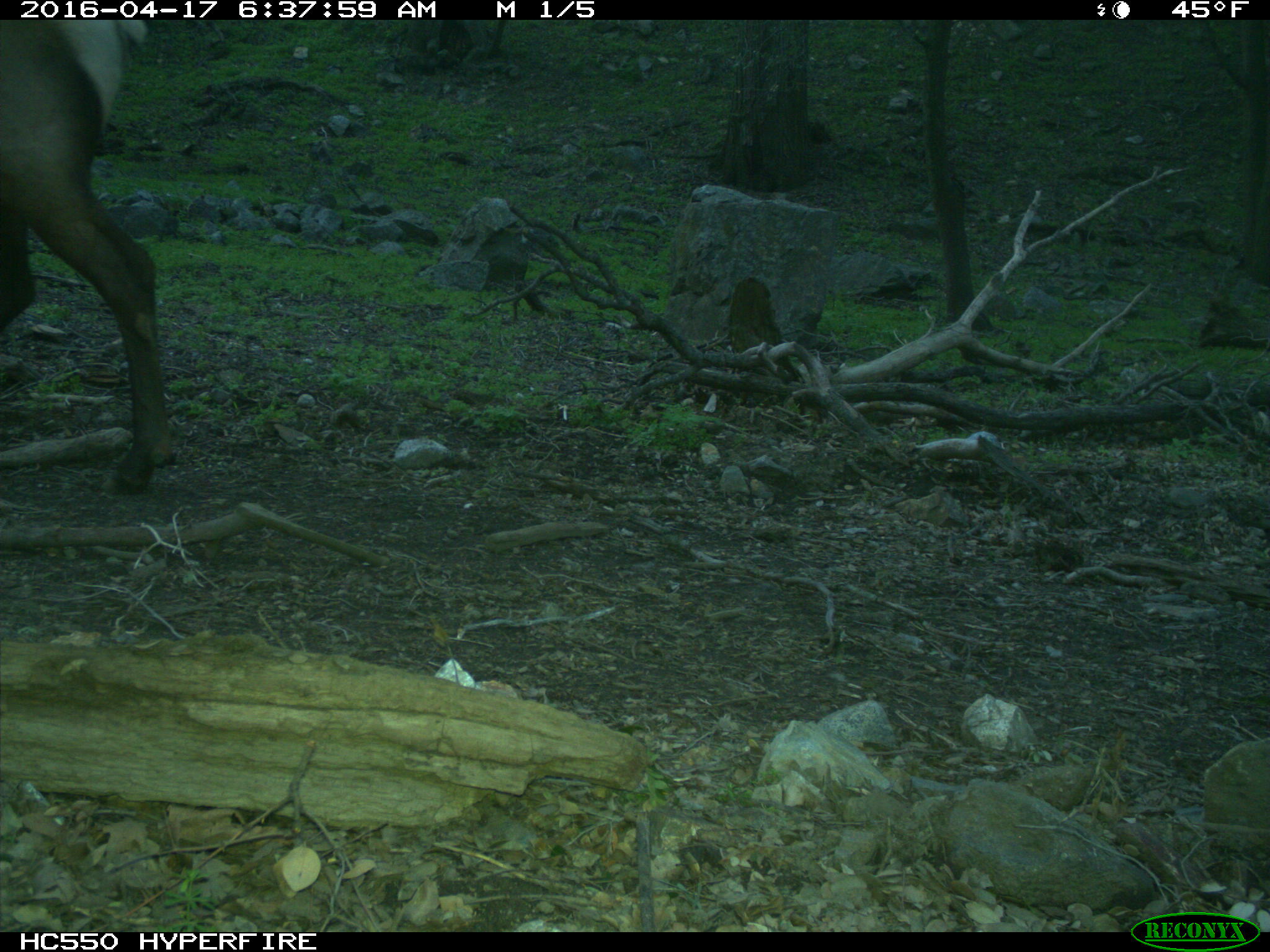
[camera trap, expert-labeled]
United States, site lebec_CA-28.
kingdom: Animalia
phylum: Chordata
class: Mammalia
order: Artiodactyla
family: Cervidae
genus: Cervus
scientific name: Cervus canadensis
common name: elk